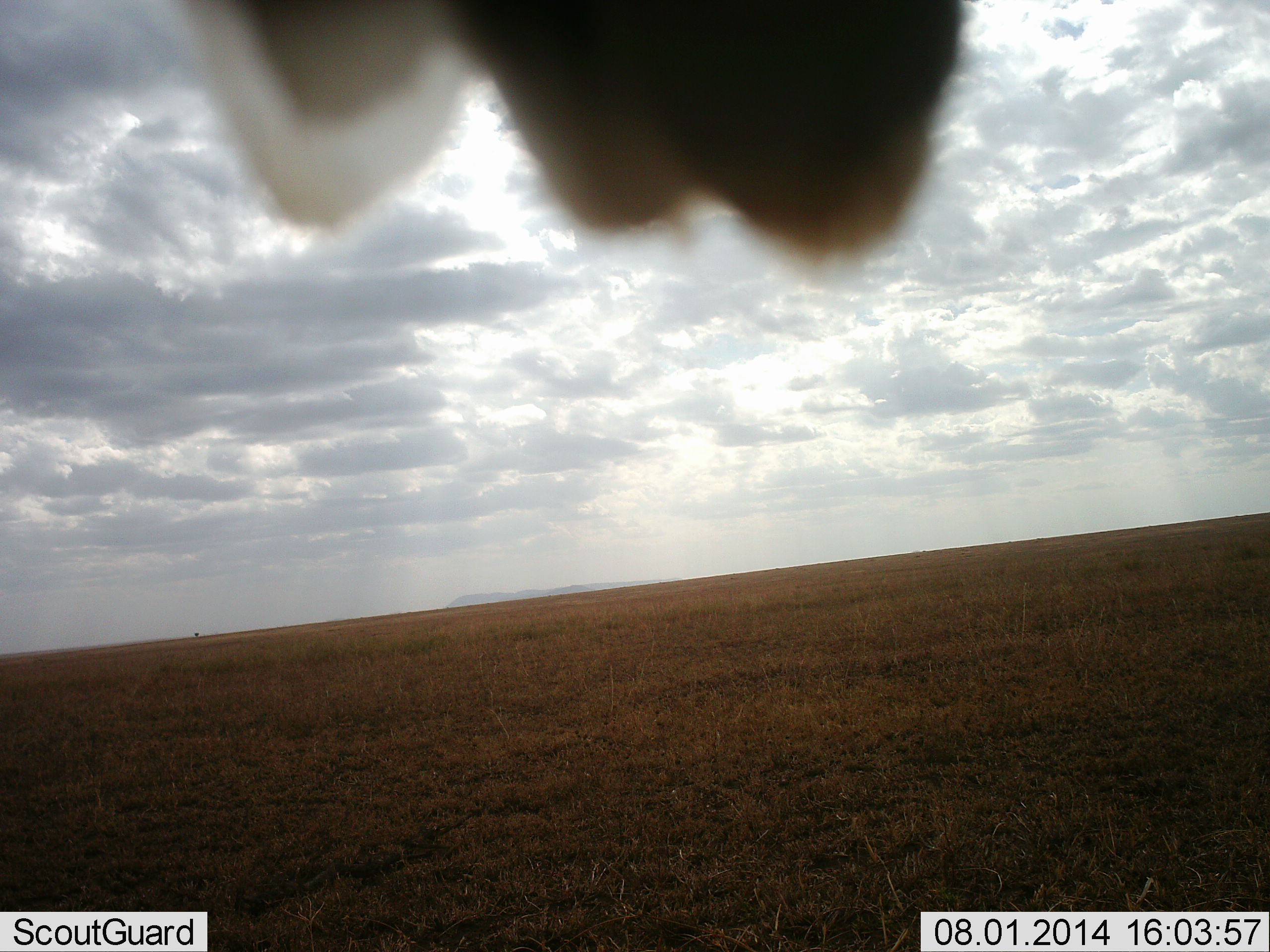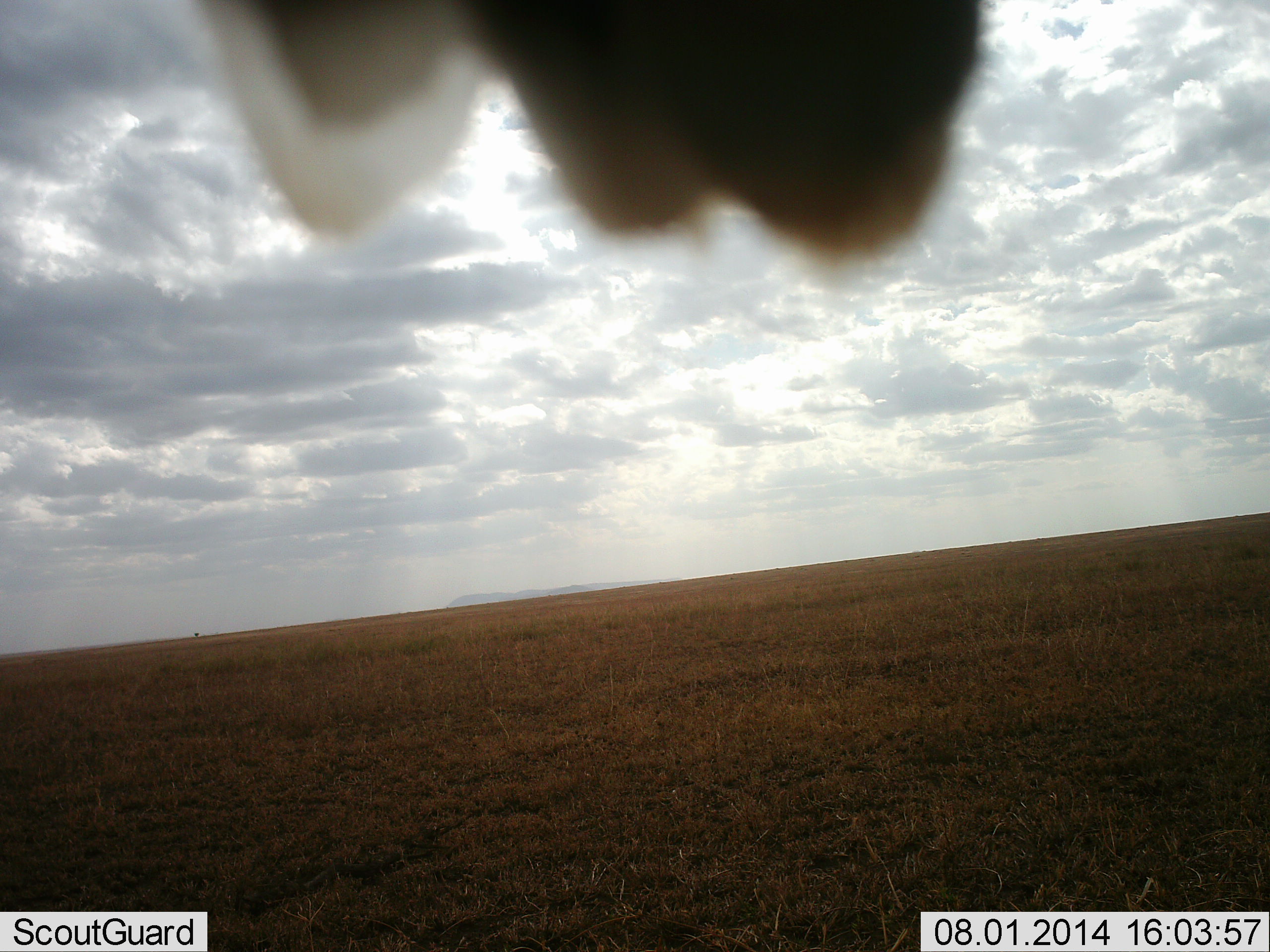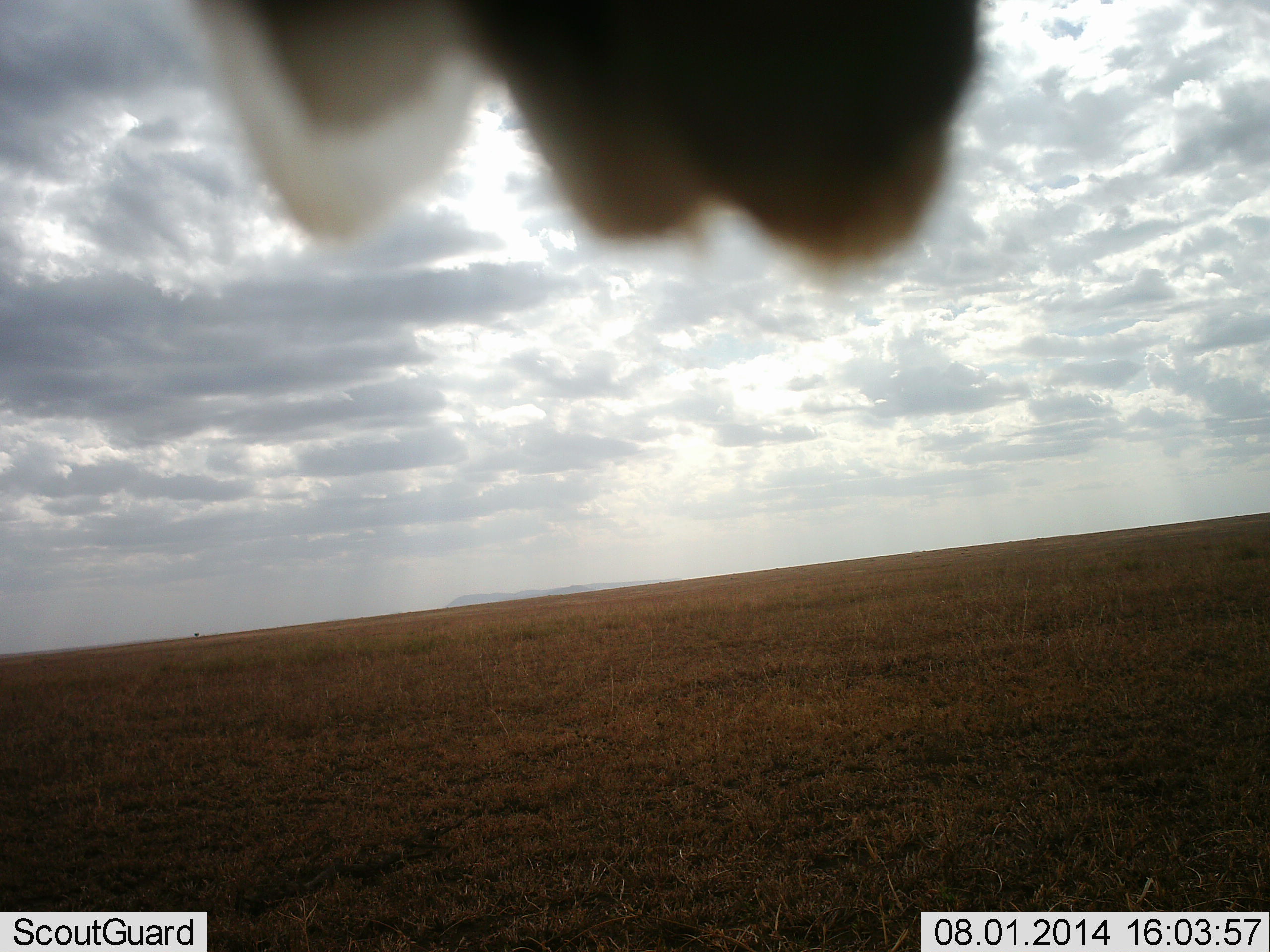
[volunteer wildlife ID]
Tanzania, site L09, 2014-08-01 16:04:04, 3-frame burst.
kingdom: Animalia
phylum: Chordata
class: Aves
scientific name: Aves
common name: bird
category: otherbird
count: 1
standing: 11%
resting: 89%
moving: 0%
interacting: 0%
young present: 0%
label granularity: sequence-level